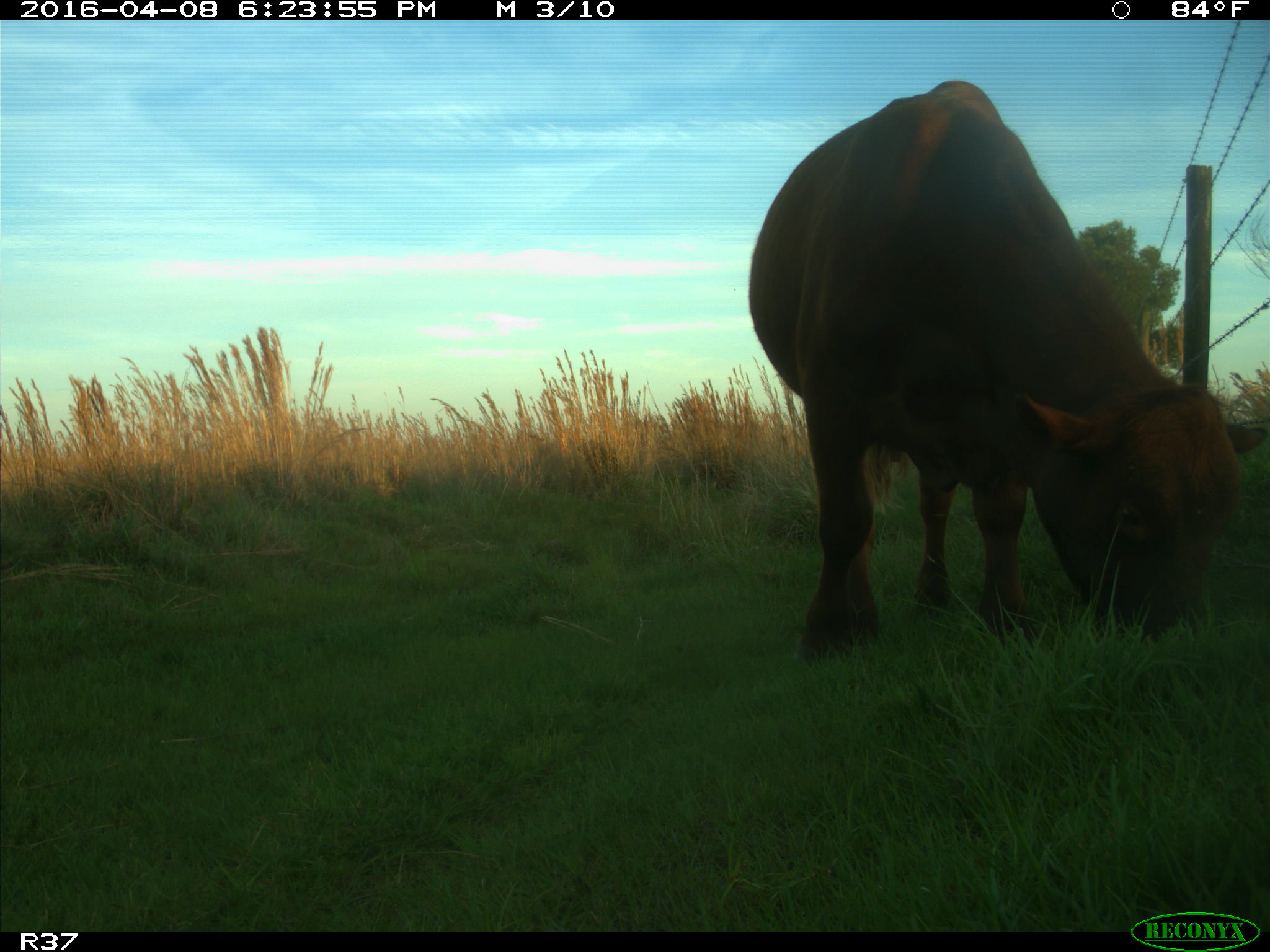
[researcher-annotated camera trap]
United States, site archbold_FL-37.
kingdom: Animalia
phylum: Chordata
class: Mammalia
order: Artiodactyla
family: Bovidae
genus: Bos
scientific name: Bos taurus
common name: domestic cow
Bos taurus (domestic cow).